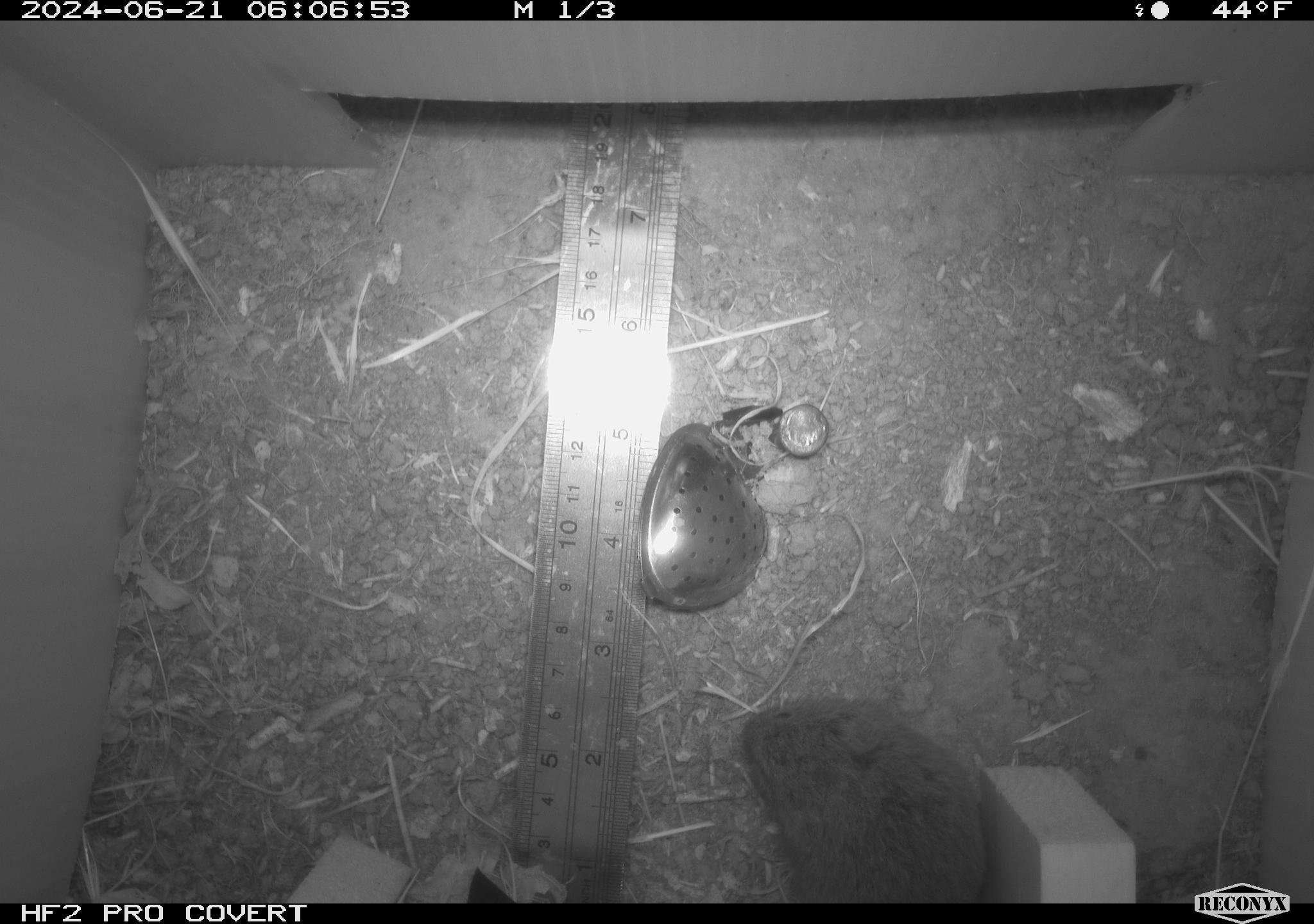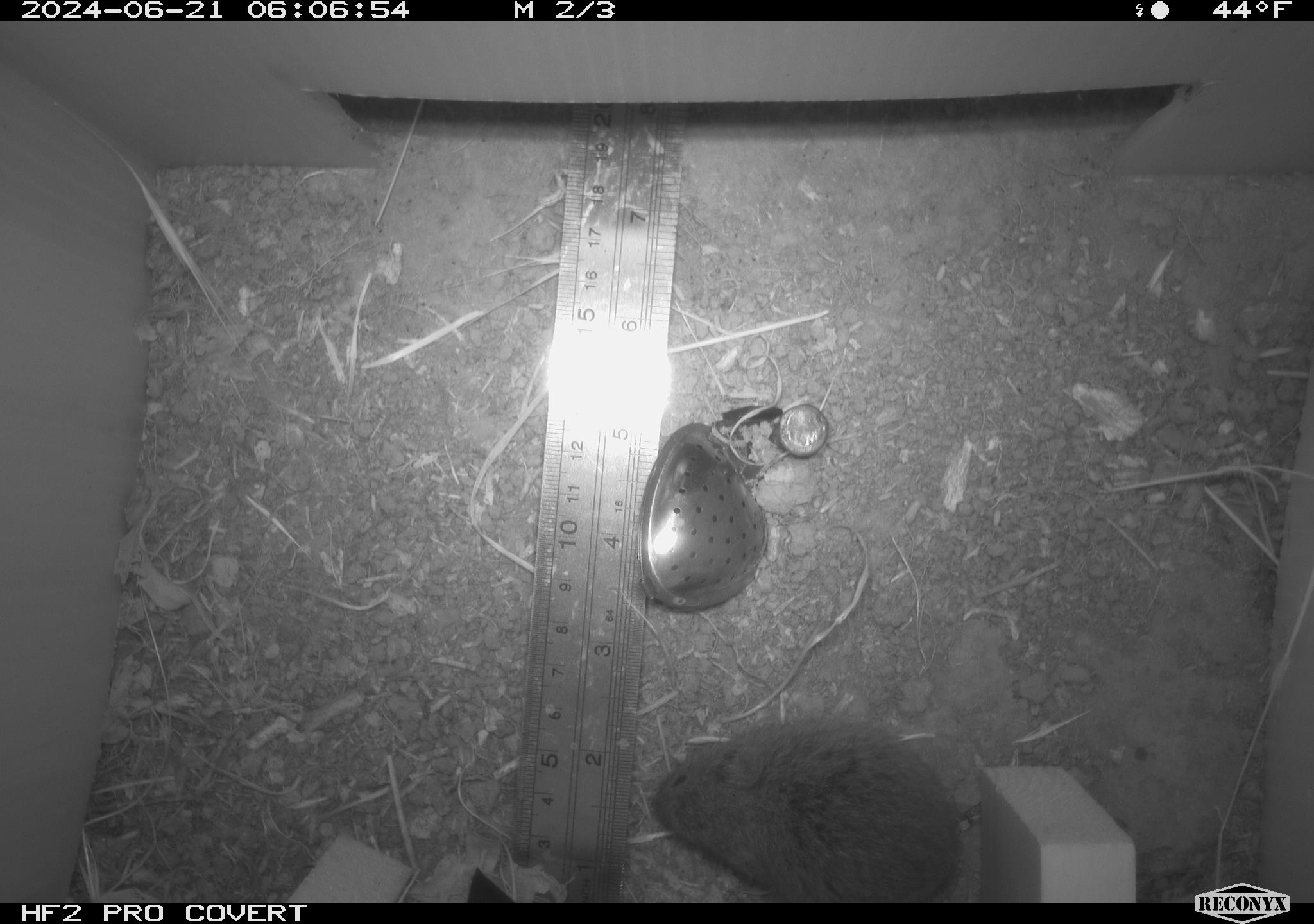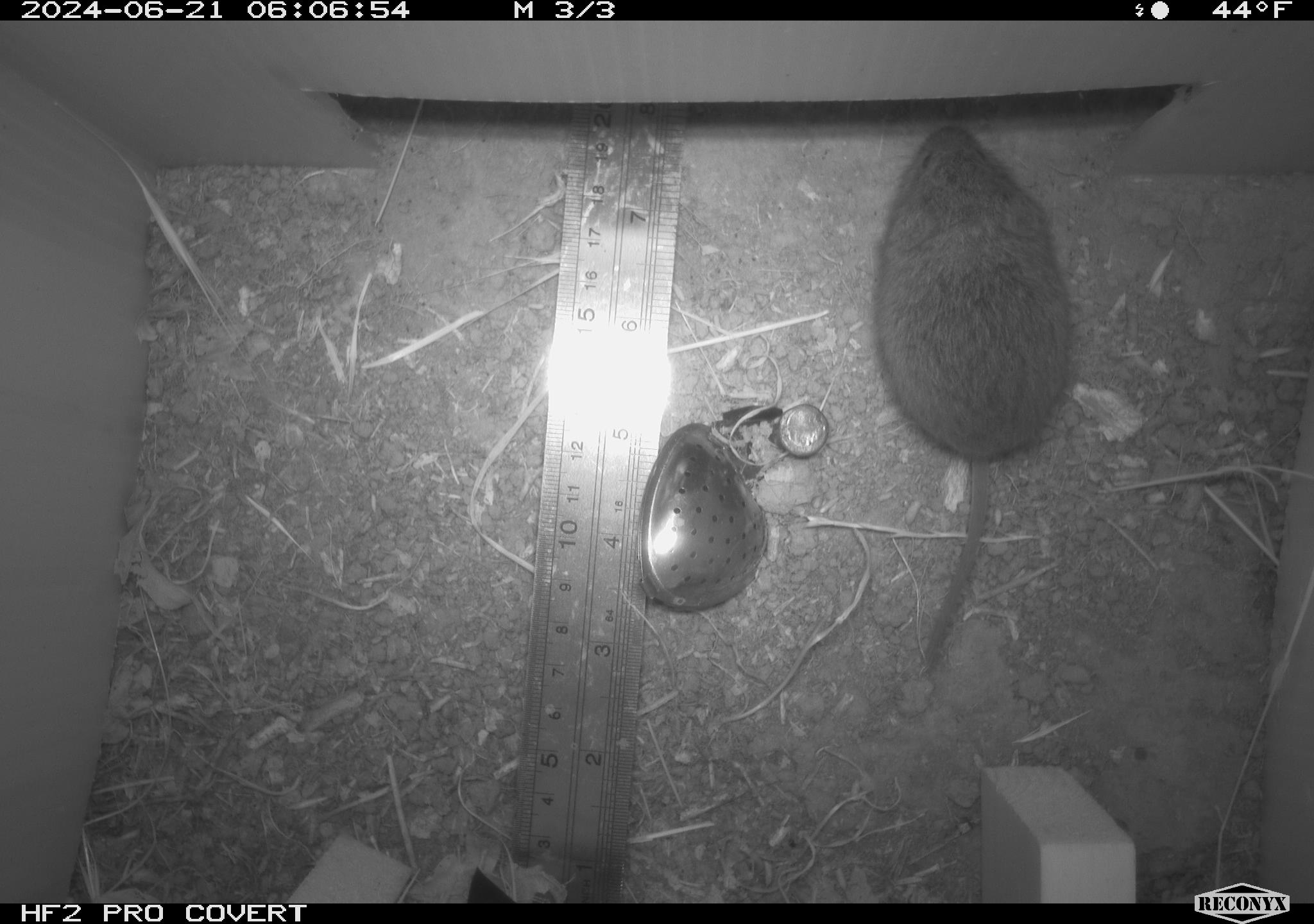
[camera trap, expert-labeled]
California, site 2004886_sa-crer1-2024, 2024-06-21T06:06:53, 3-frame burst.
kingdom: Animalia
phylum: Chordata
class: Mammalia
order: Rodentia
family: Cricetidae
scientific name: Arvicolinae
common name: voles, lemmings, and muskrats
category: arvicolinae subfamily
Arvicolinae subfamily (voles, lemmings, and muskrats) (Arvicolinae).